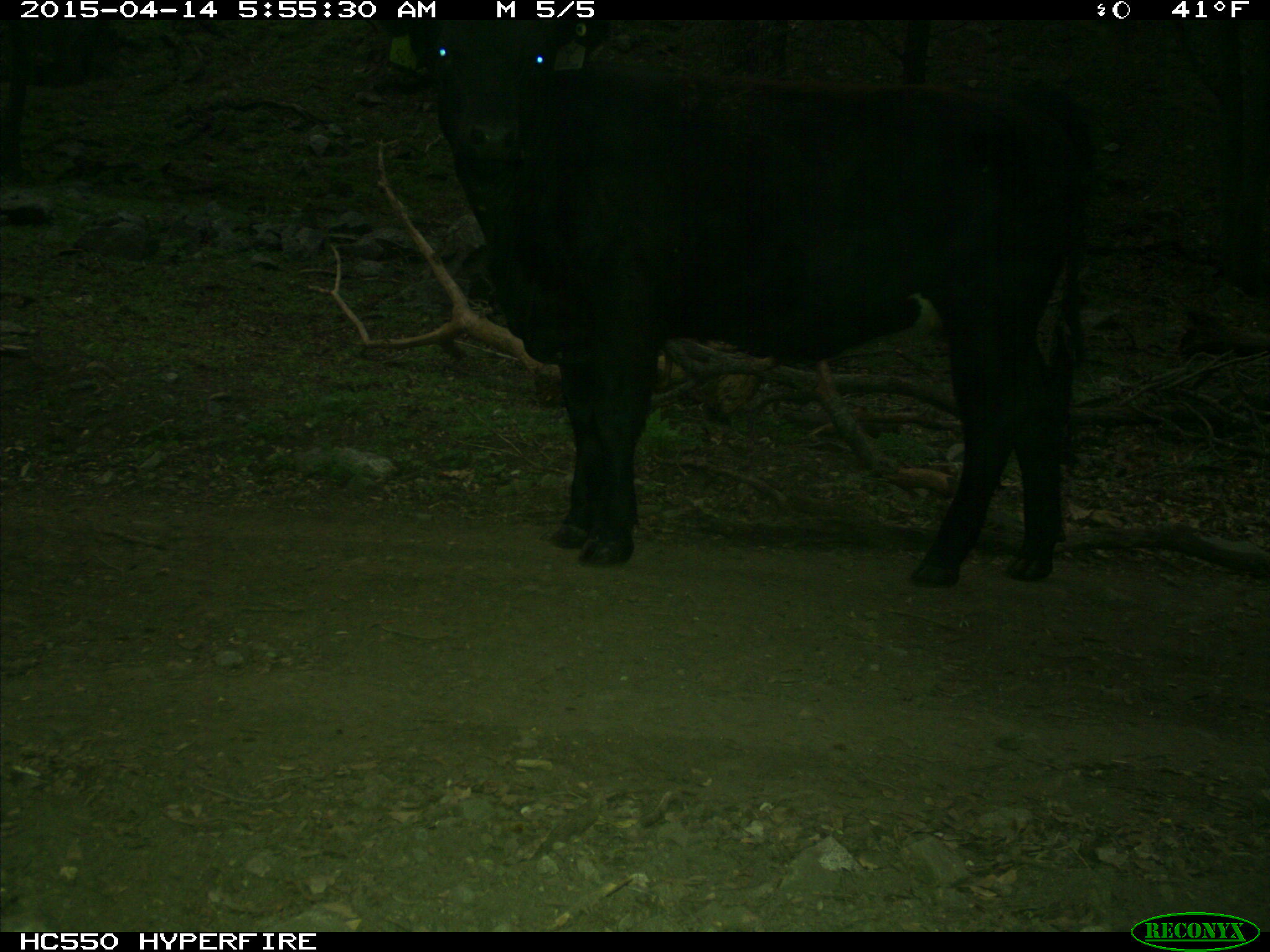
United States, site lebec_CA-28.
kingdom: Animalia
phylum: Chordata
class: Mammalia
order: Artiodactyla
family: Bovidae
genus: Bos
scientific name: Bos taurus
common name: domestic cow